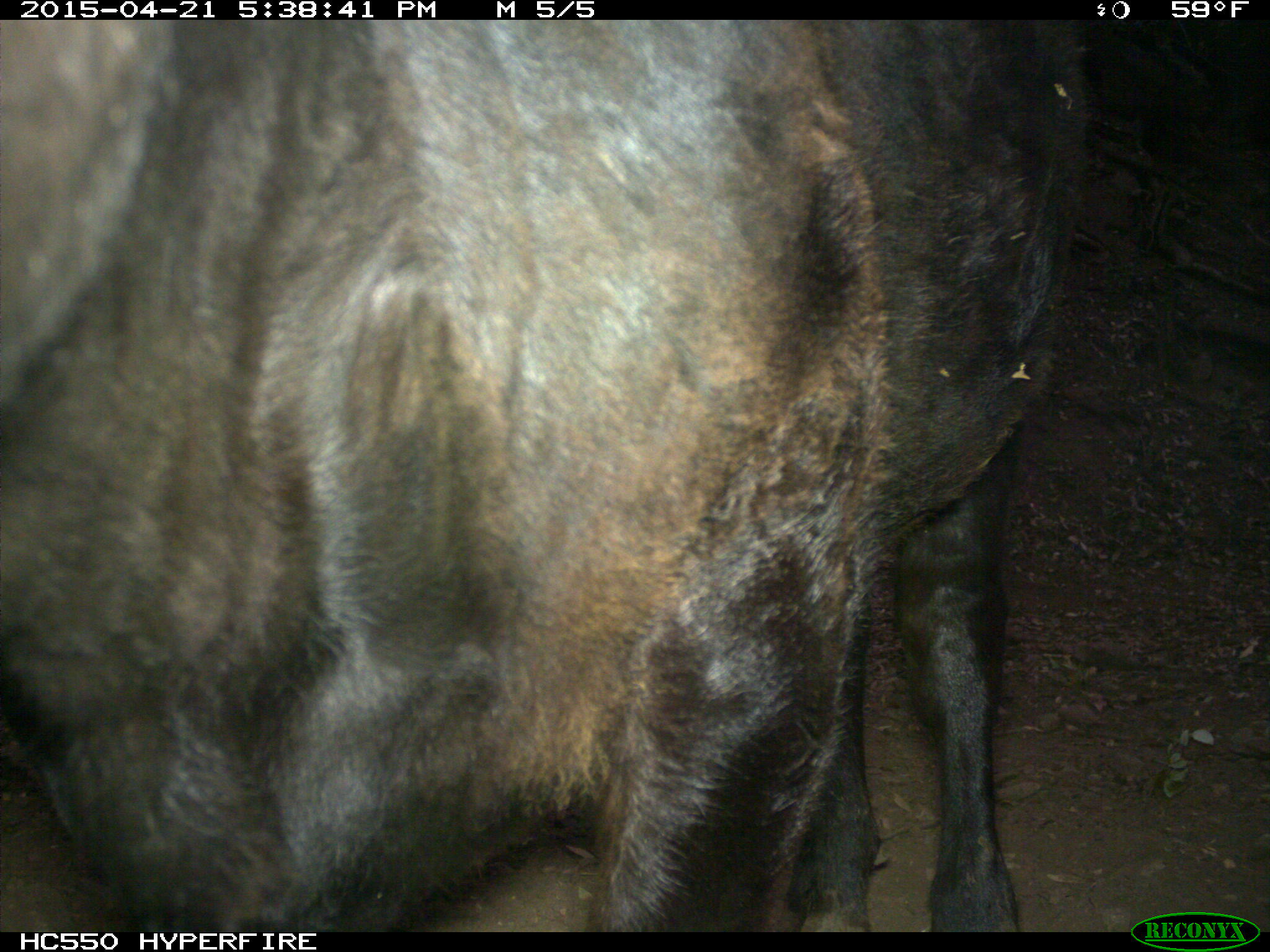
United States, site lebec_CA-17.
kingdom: Animalia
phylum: Chordata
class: Mammalia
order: Artiodactyla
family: Bovidae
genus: Bos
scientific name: Bos taurus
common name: domestic cow